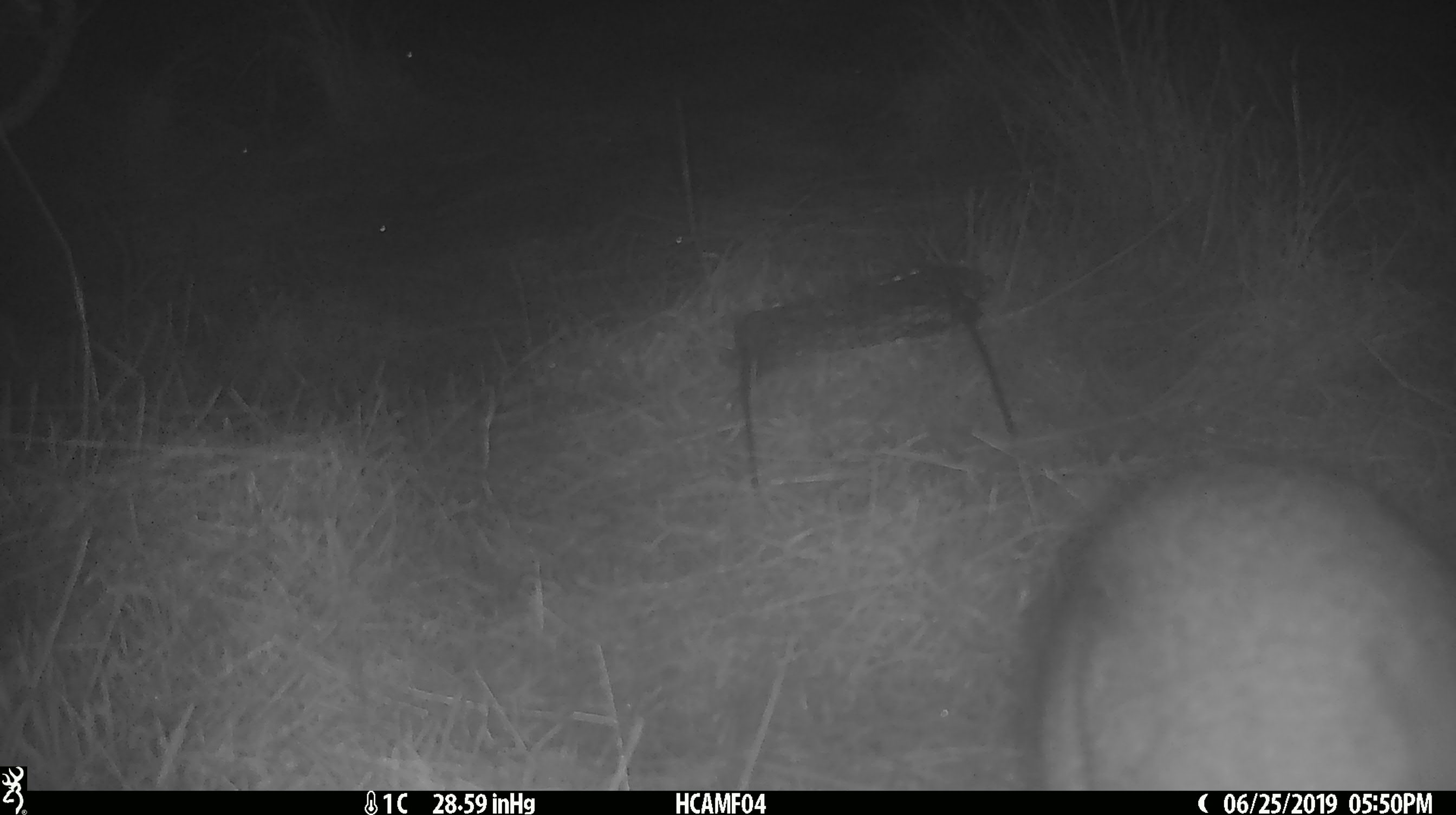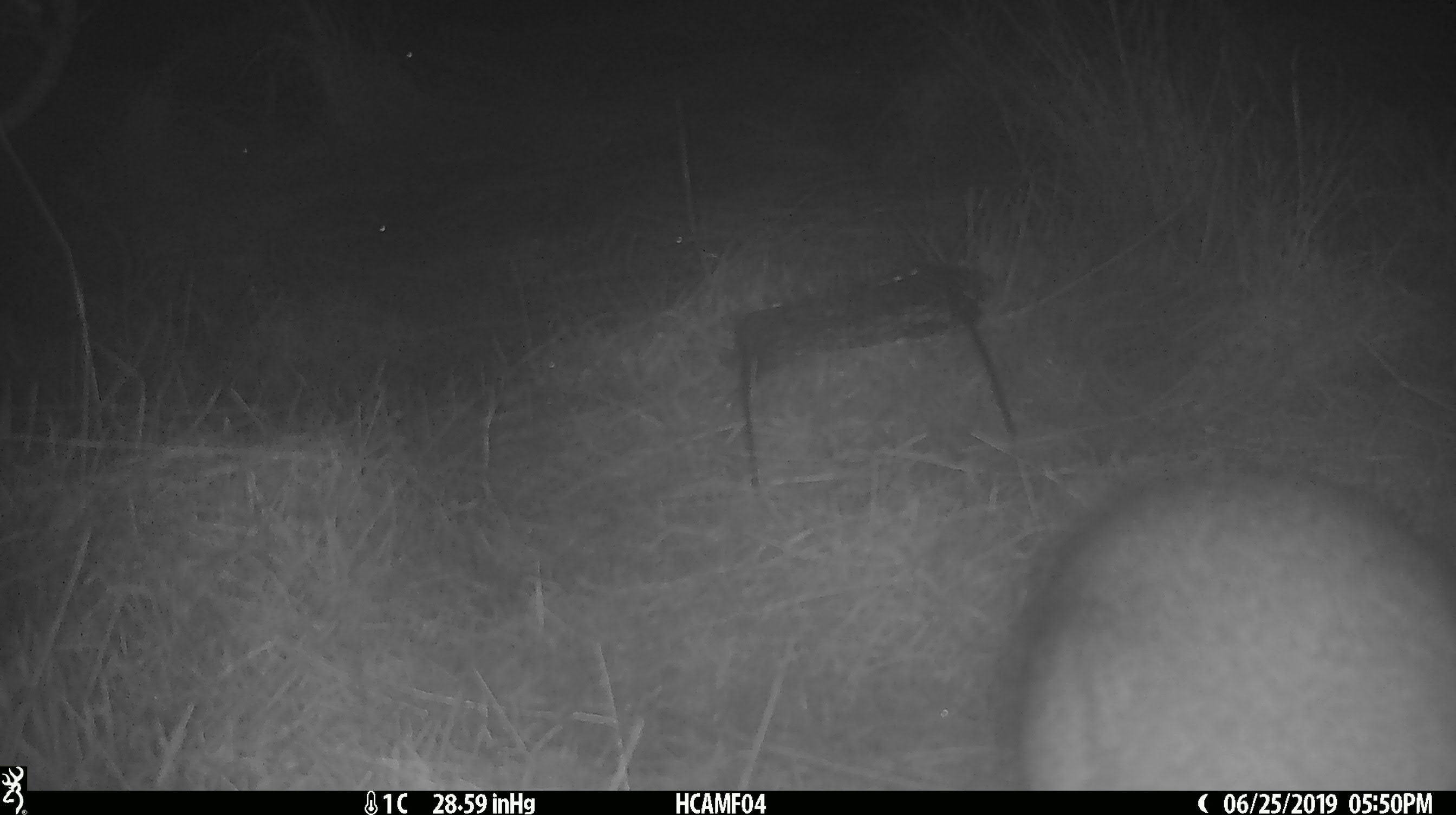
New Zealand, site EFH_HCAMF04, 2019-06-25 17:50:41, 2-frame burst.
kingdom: Animalia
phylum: Chordata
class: Mammalia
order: Lagomorpha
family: Leporidae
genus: Lepus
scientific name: Lepus europaeus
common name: brown hare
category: hare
Hare (brown hare) (Lepus europaeus).